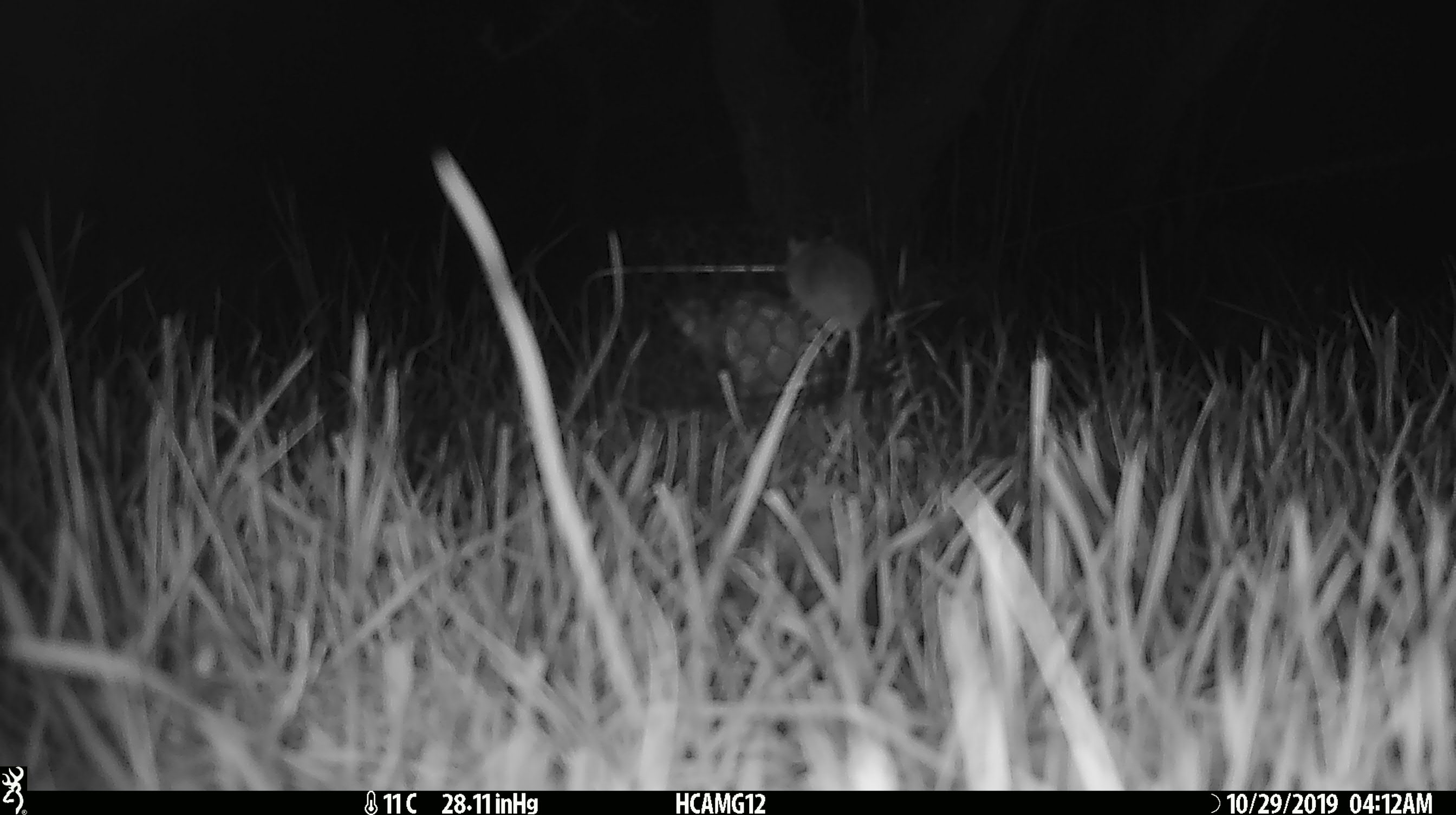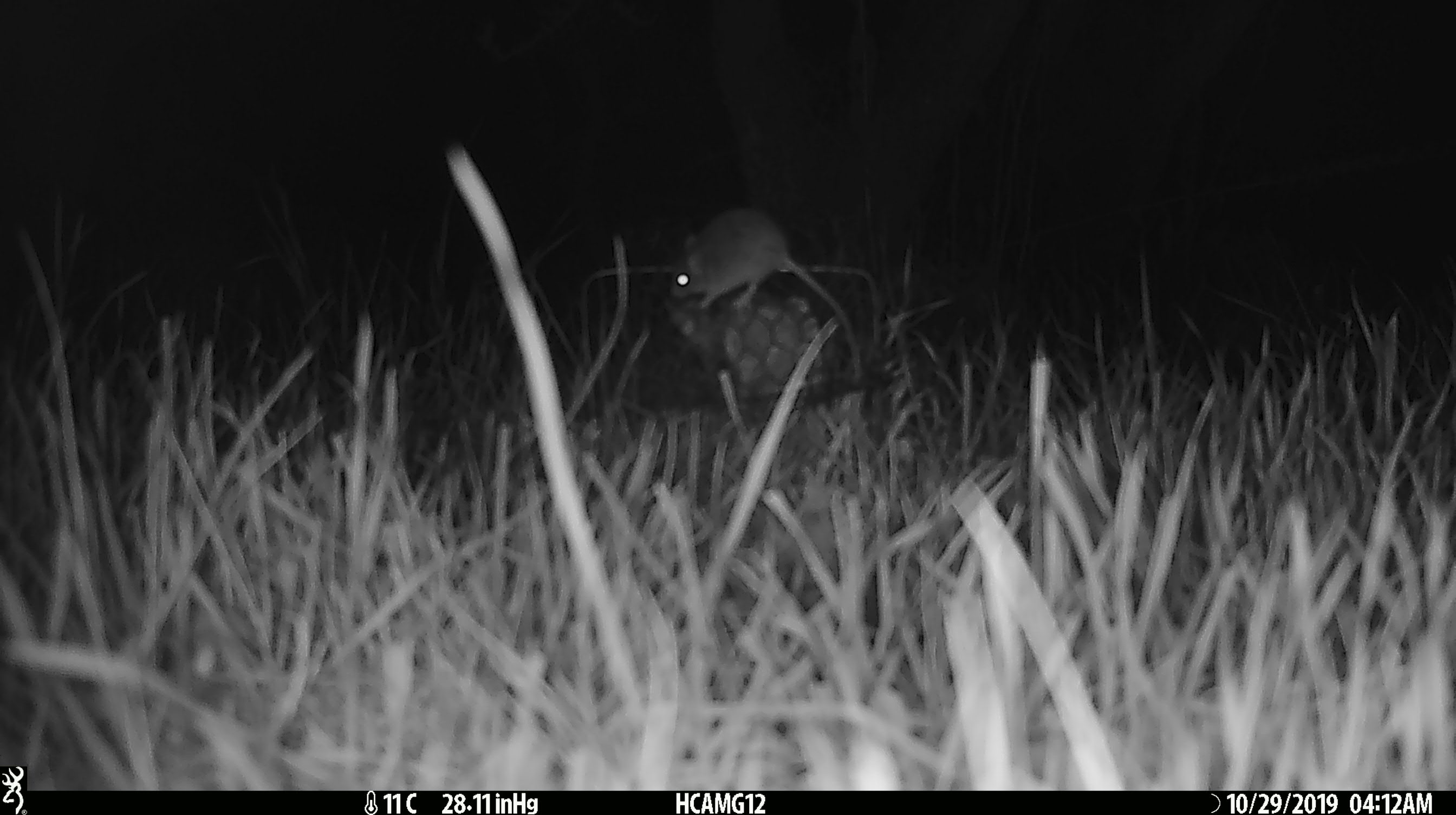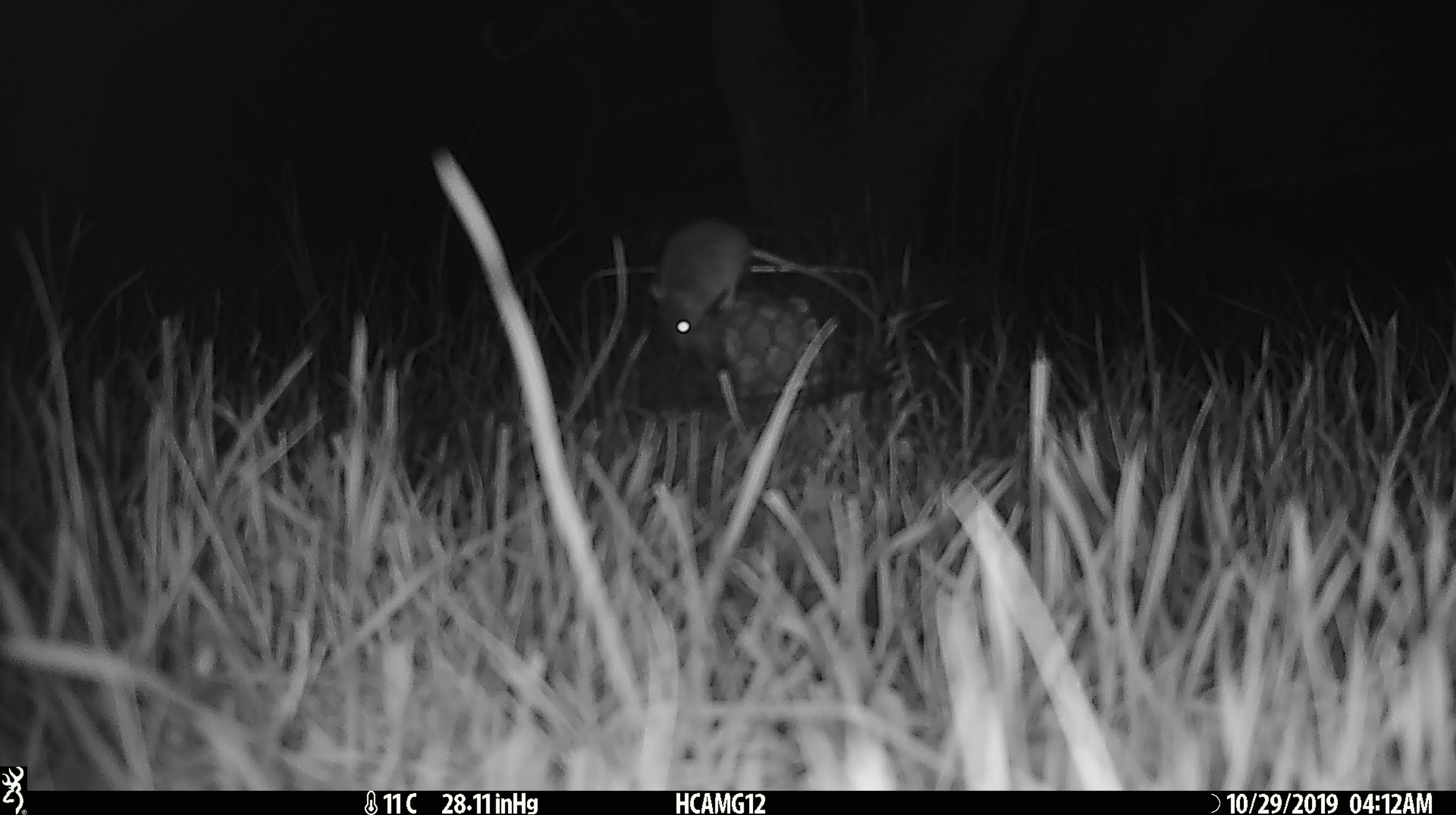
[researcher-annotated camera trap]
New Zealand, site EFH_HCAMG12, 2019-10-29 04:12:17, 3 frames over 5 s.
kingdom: Animalia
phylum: Chordata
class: Mammalia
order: Rodentia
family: Muridae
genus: Mus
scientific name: Mus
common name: mouse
Mouse (Mus).